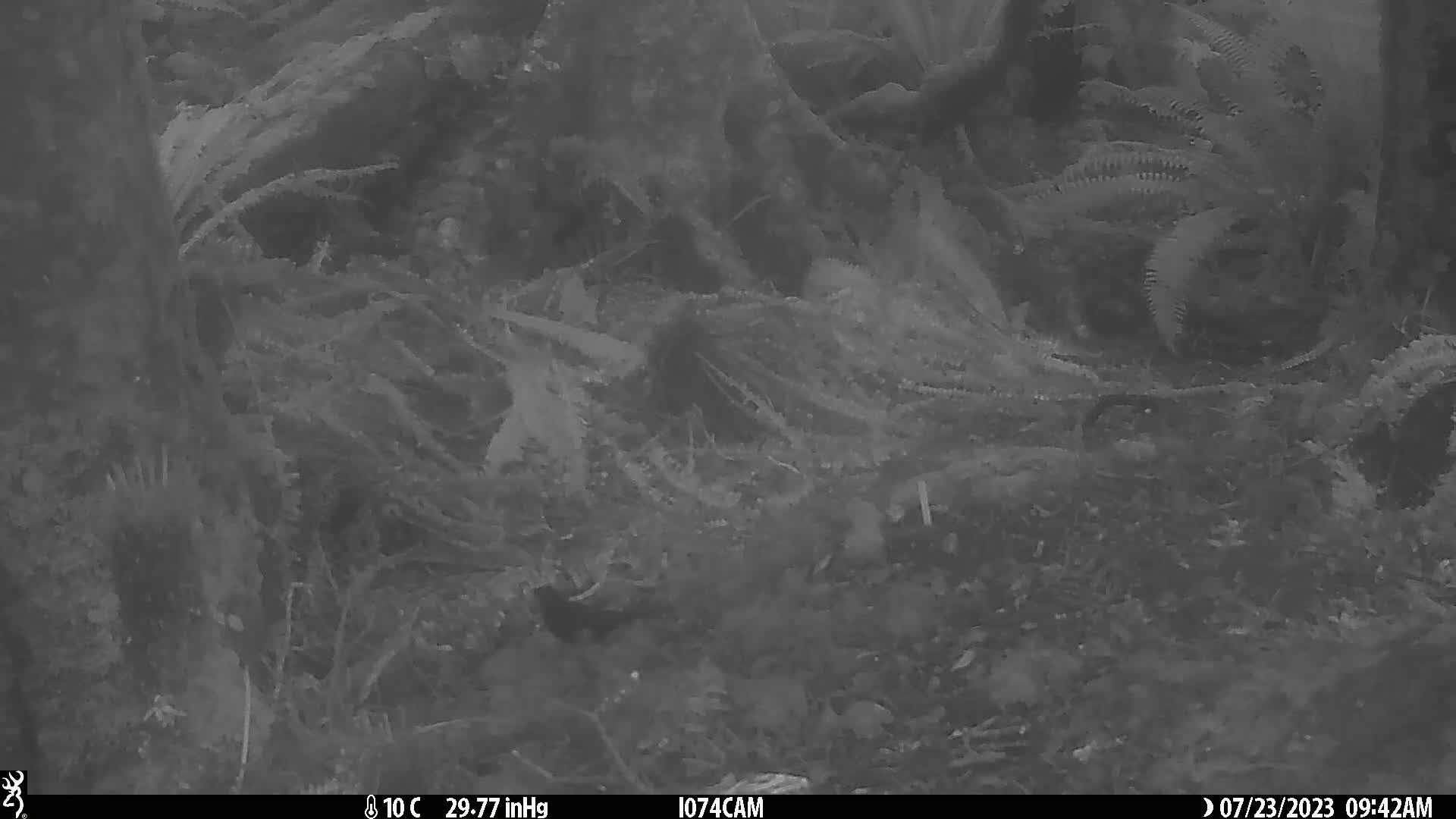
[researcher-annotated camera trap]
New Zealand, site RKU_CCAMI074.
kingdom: Animalia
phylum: Chordata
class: Aves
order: Passeriformes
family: Turdidae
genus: Turdus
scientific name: Turdus merula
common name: eurasian blackbird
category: blackbird